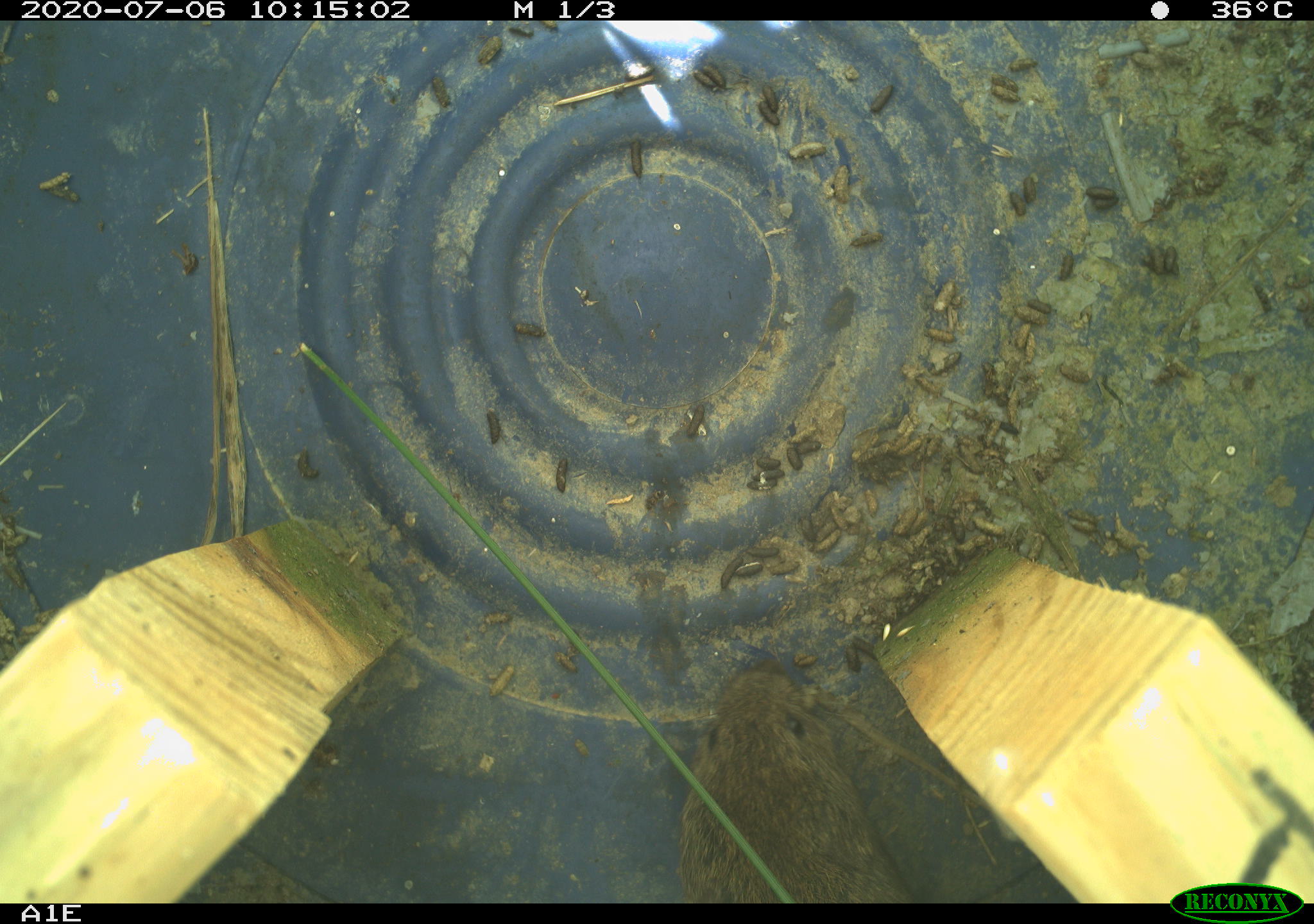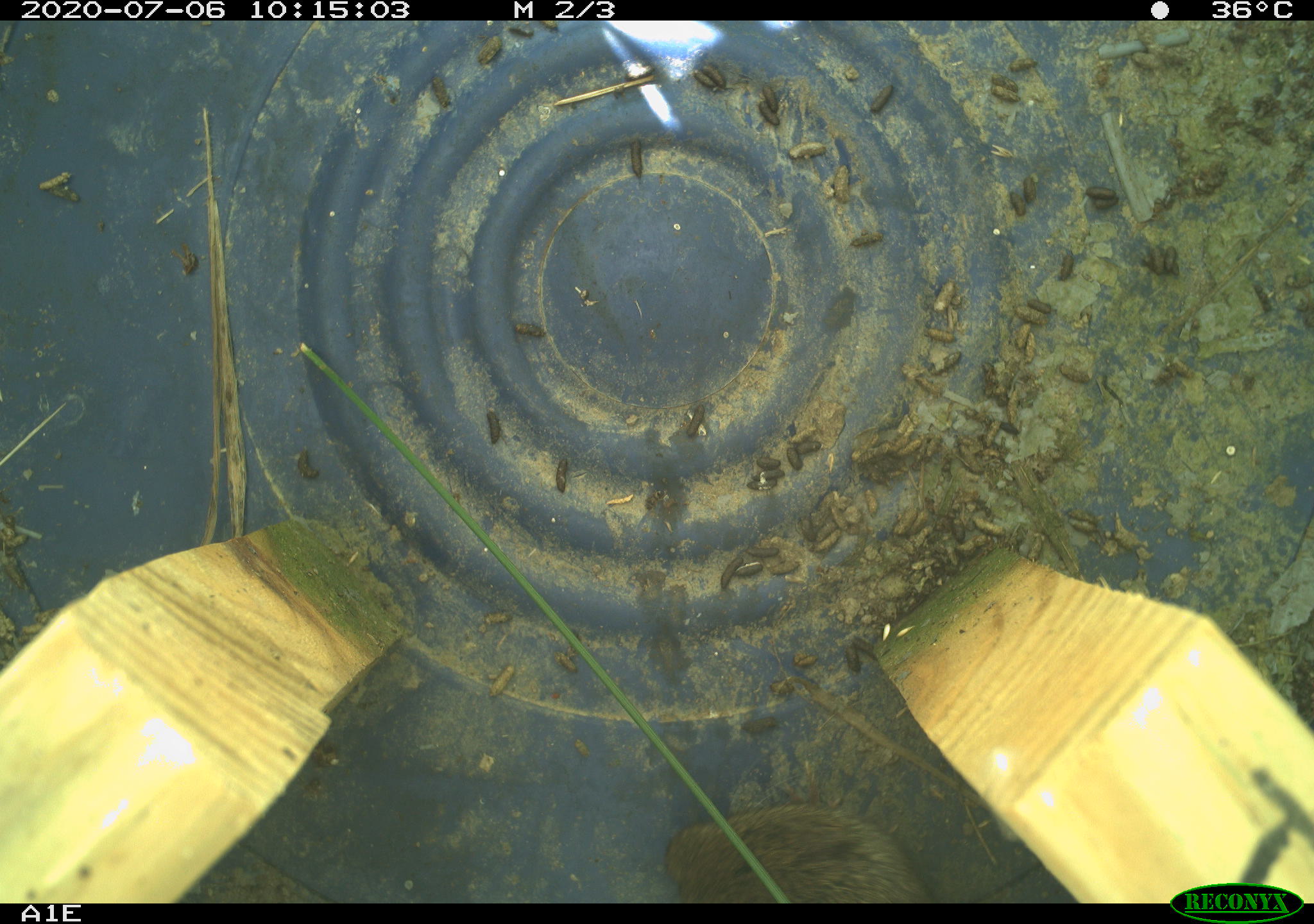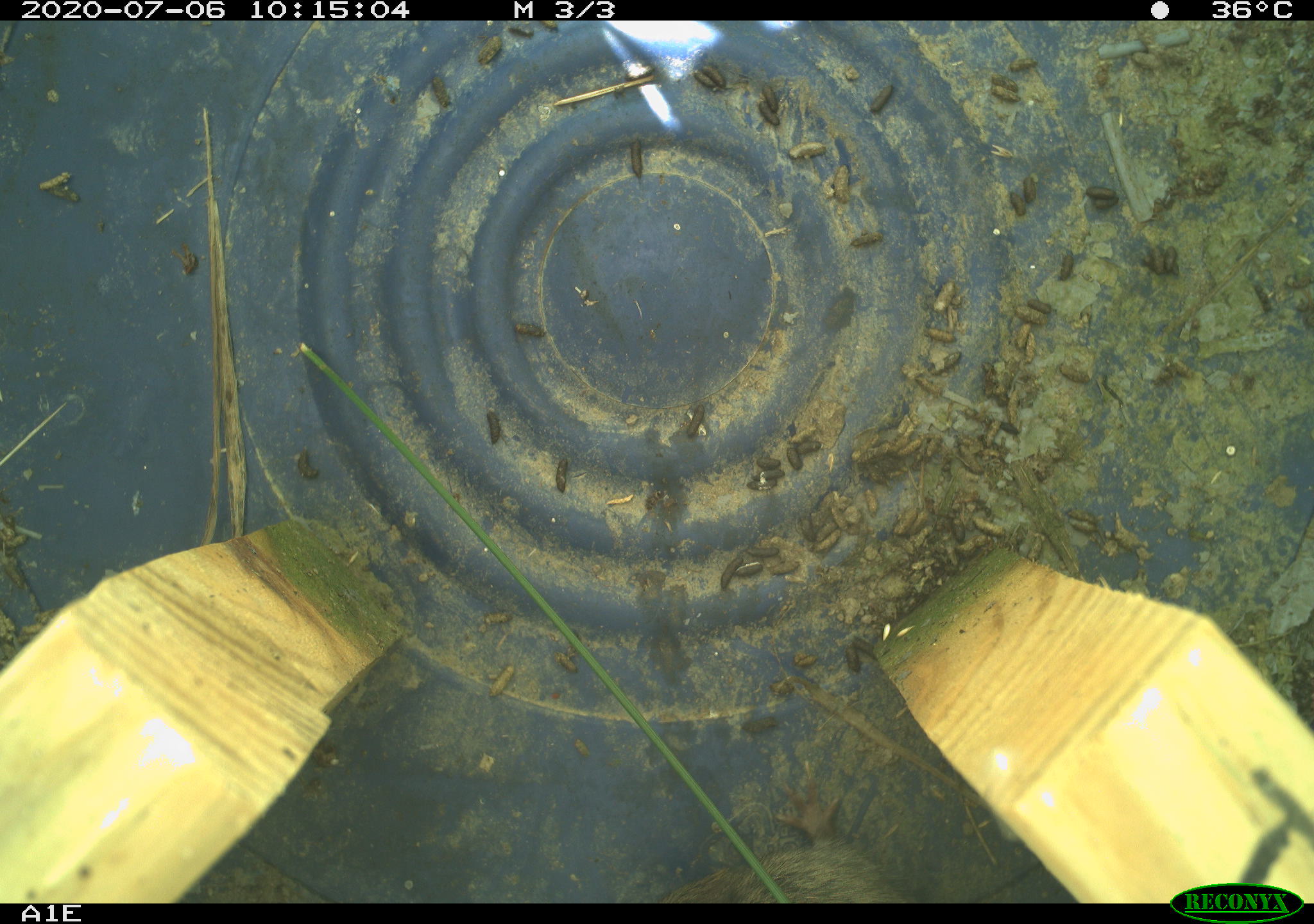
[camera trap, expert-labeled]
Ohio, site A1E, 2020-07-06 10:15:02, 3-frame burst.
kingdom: Animalia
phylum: Chordata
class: Mammalia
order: Rodentia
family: Cricetidae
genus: Microtus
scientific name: Microtus pennsylvanicus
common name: meadow vole